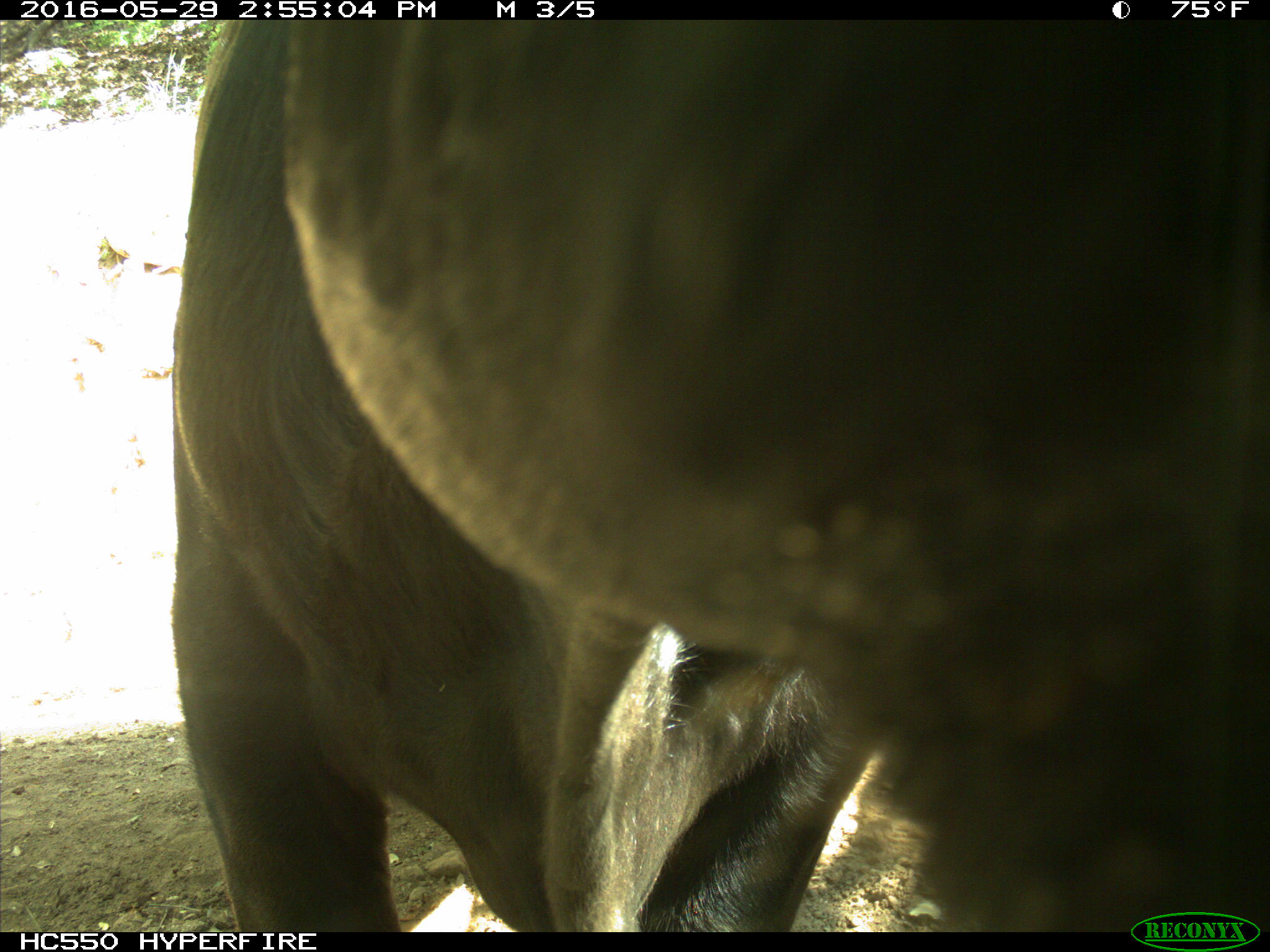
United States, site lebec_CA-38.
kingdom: Animalia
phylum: Chordata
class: Mammalia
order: Artiodactyla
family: Bovidae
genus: Bos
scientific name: Bos taurus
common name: domestic cow